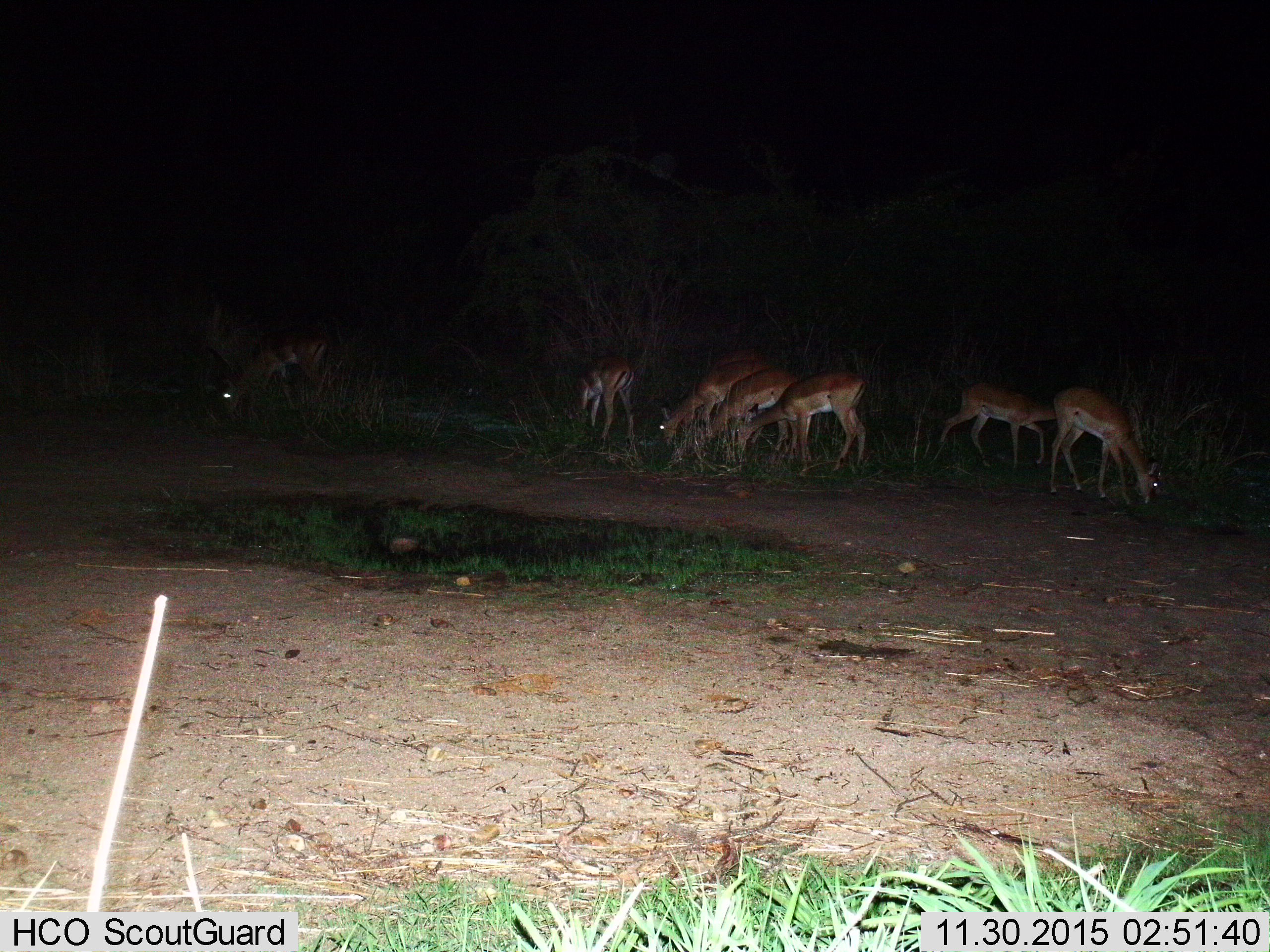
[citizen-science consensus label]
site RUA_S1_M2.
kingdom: Animalia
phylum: Chordata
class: Mammalia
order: Artiodactyla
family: Bovidae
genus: Aepyceros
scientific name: Aepyceros melampus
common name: impala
Impala (Aepyceros melampus), count 8. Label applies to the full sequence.